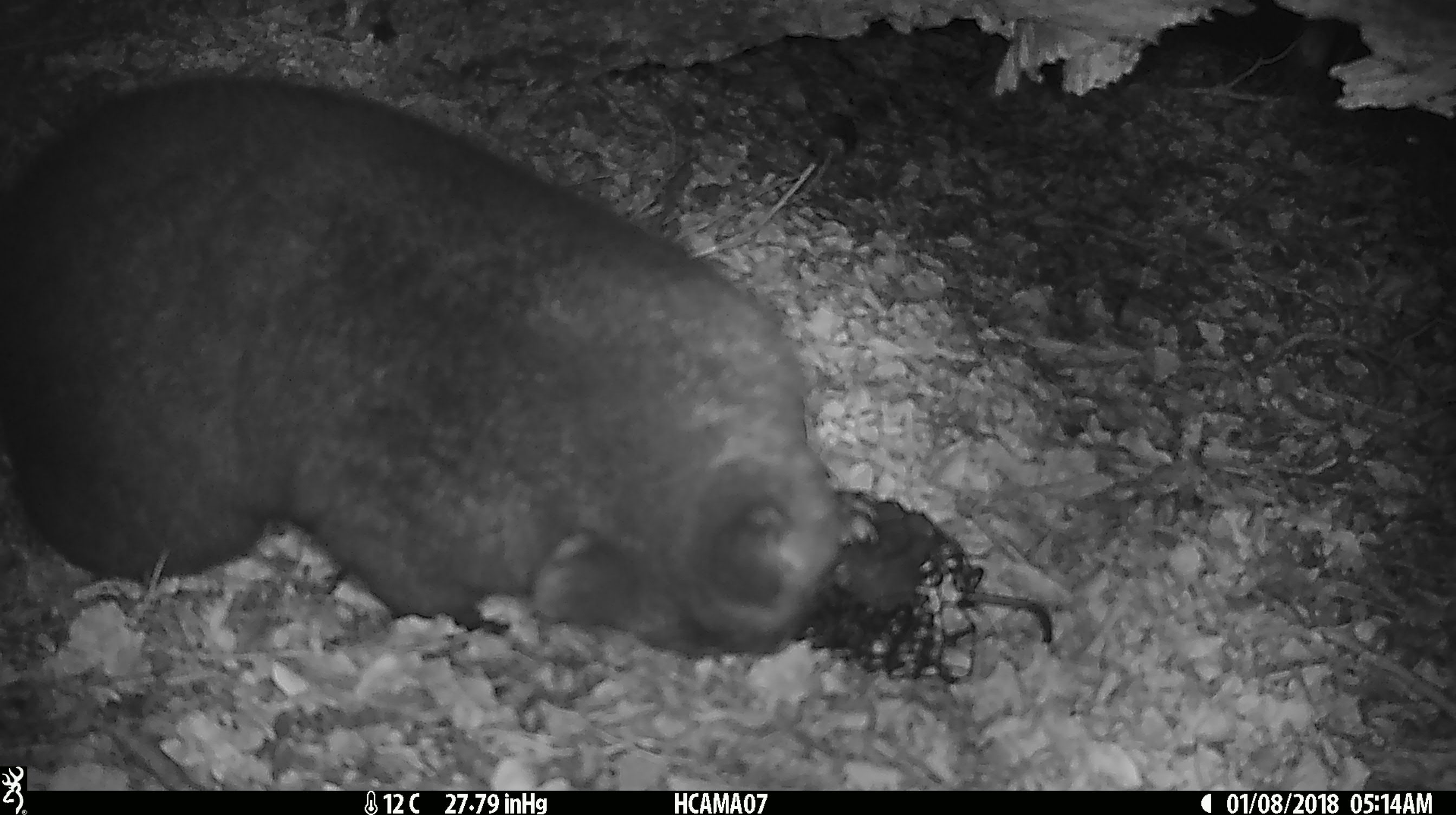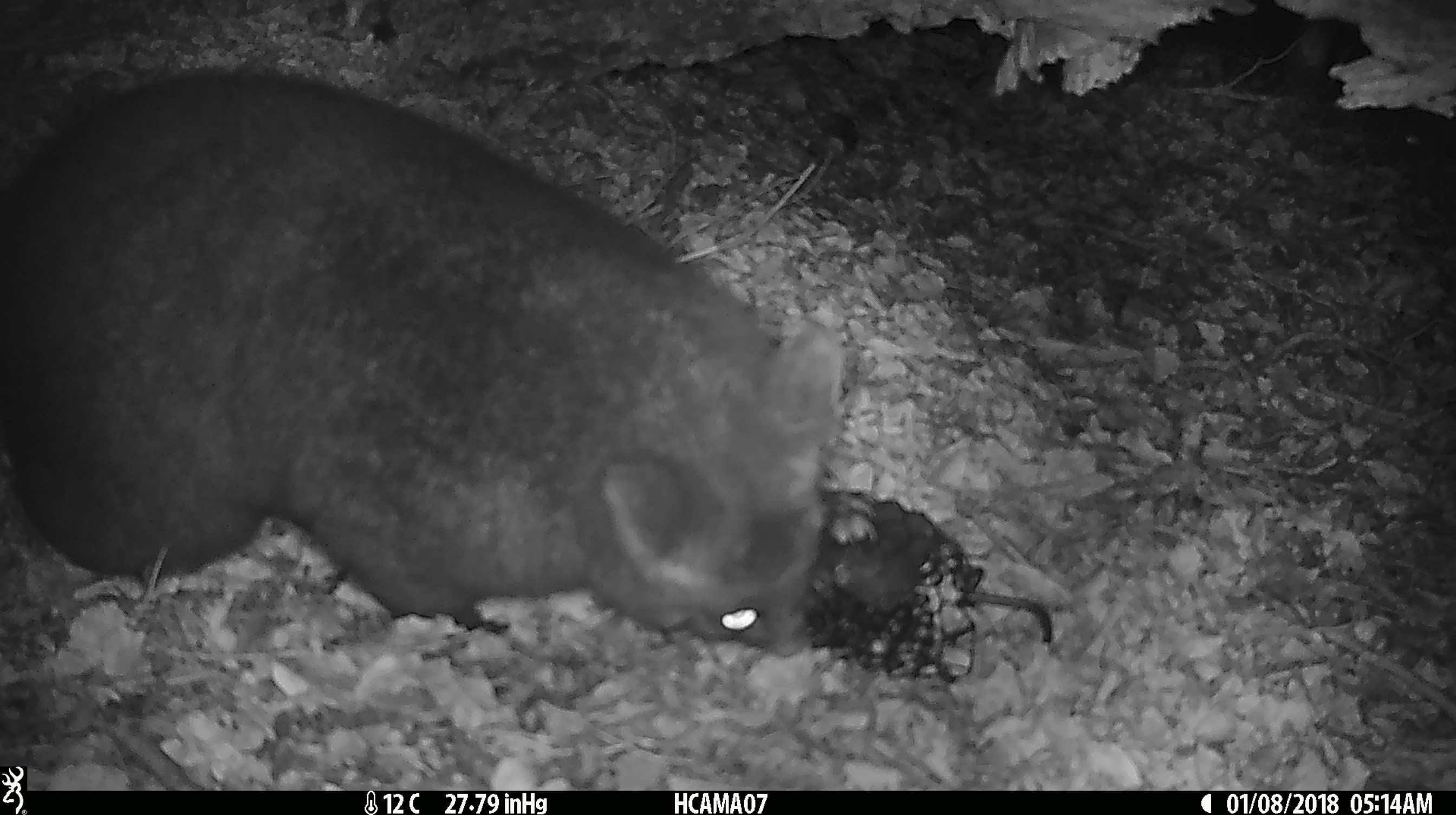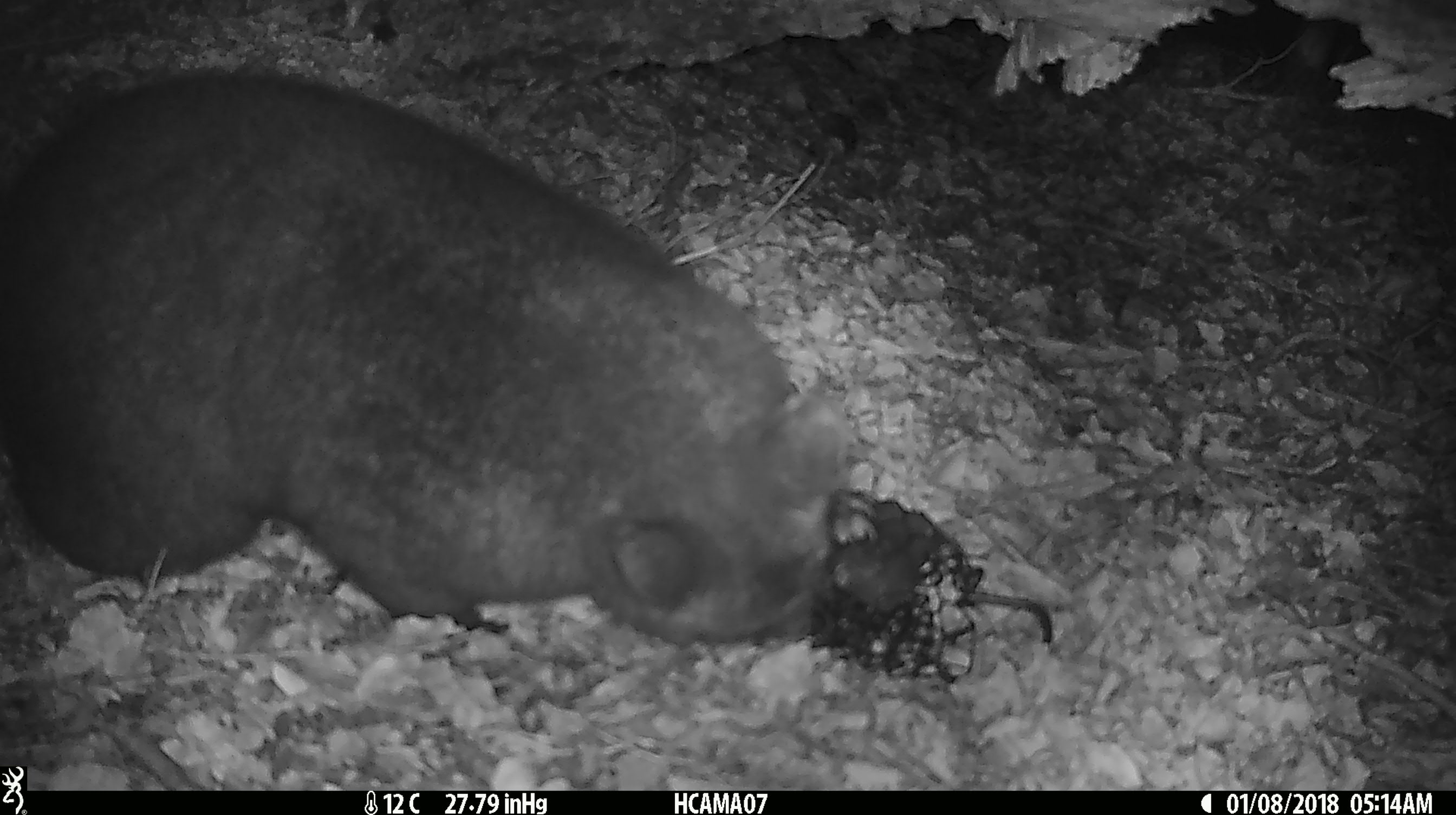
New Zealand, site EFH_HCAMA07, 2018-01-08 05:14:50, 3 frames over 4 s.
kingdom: Animalia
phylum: Chordata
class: Mammalia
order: Diprotodontia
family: Phalangeridae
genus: Trichosurus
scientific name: Trichosurus vulpecula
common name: common brushtail possum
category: possum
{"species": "possum (common brushtail possum) (Trichosurus vulpecula)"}